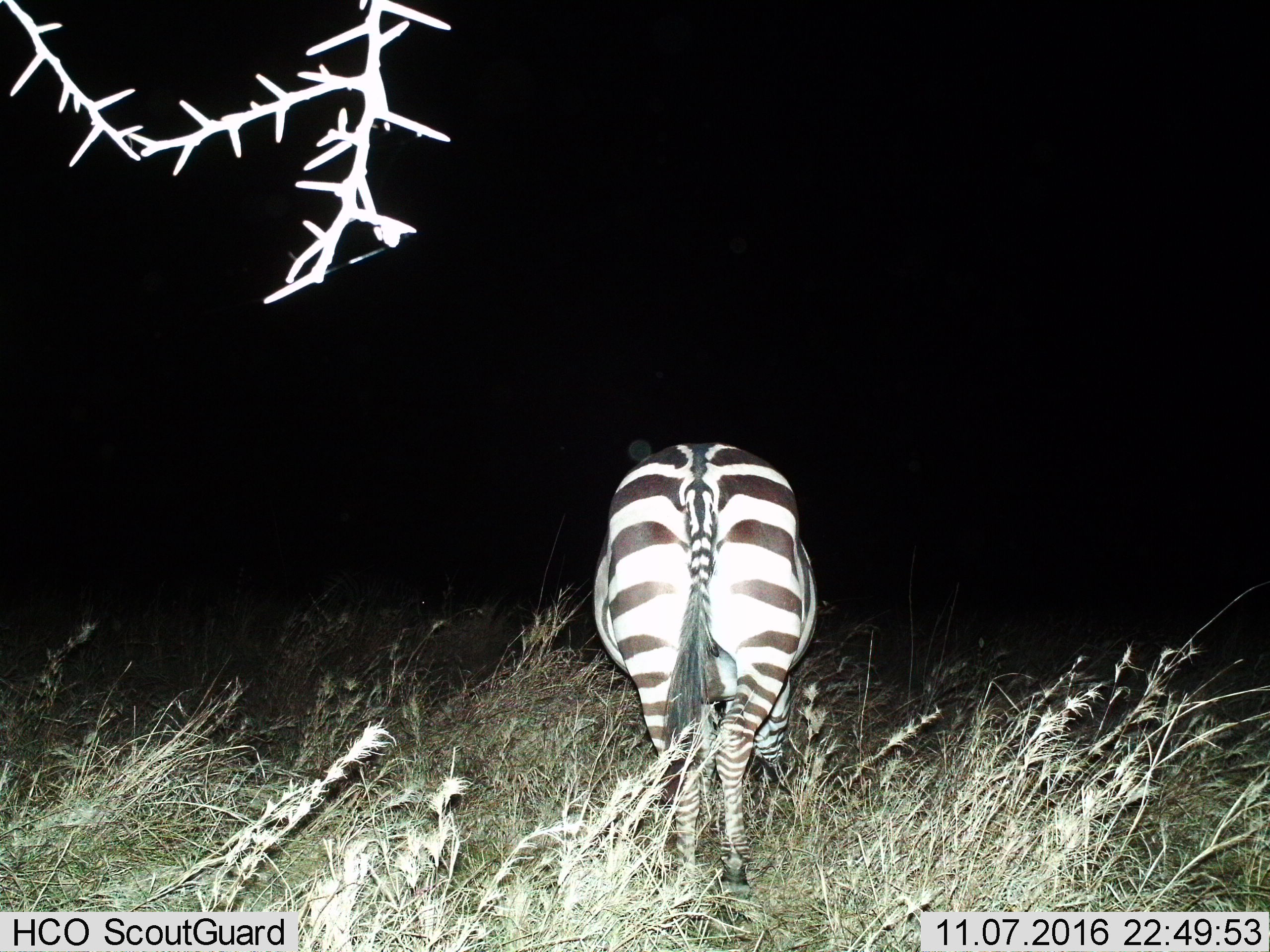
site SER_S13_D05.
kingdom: Animalia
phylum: Chordata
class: Mammalia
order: Perissodactyla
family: Equidae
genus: Equus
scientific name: Equus quagga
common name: plains zebra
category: zebraplains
Zebraplains (plains zebra) (Equus quagga), count 1. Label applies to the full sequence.